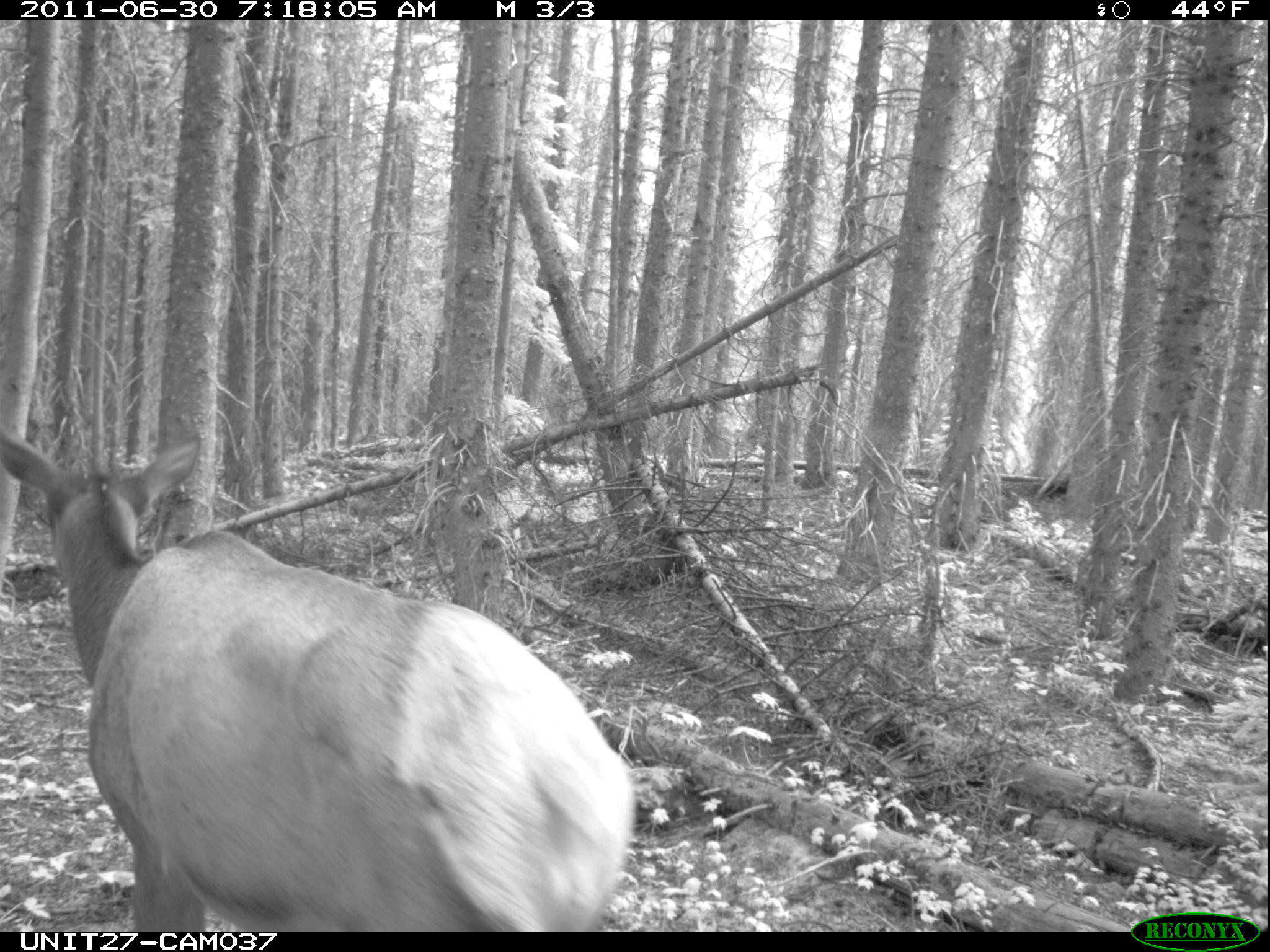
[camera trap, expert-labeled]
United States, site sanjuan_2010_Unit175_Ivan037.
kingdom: Animalia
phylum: Chordata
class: Mammalia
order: Artiodactyla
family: Cervidae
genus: Cervus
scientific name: Cervus elaphus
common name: red deer